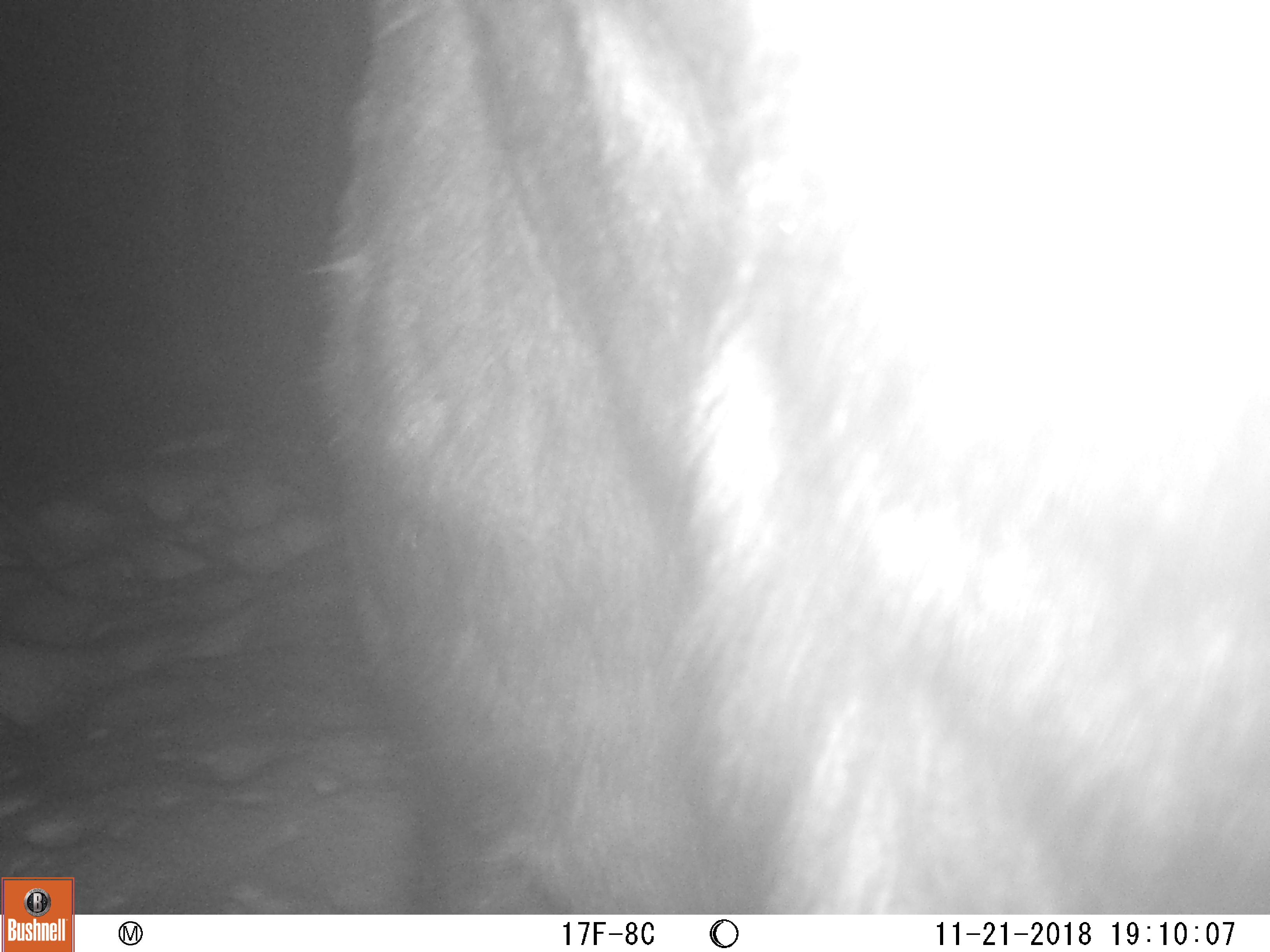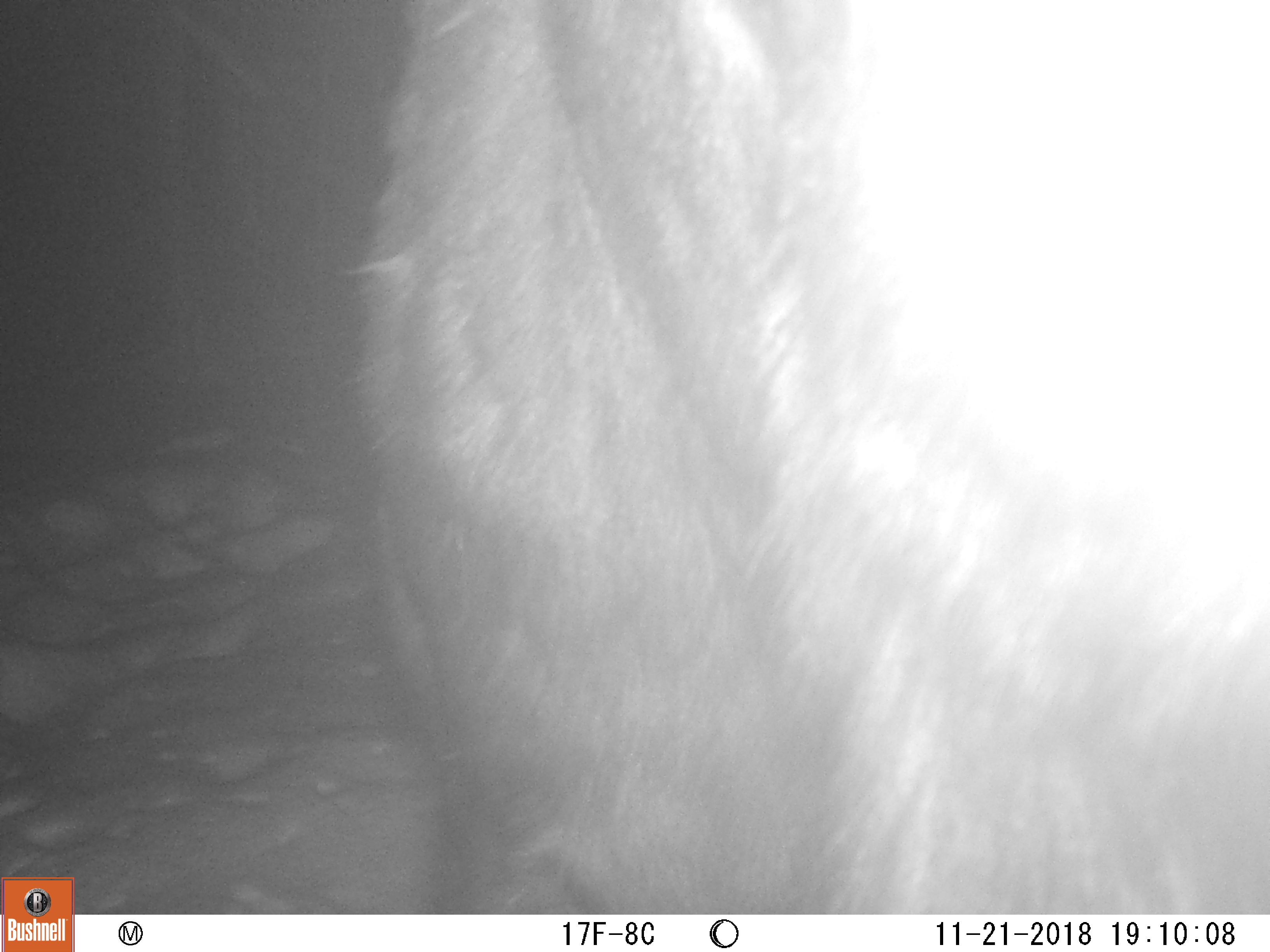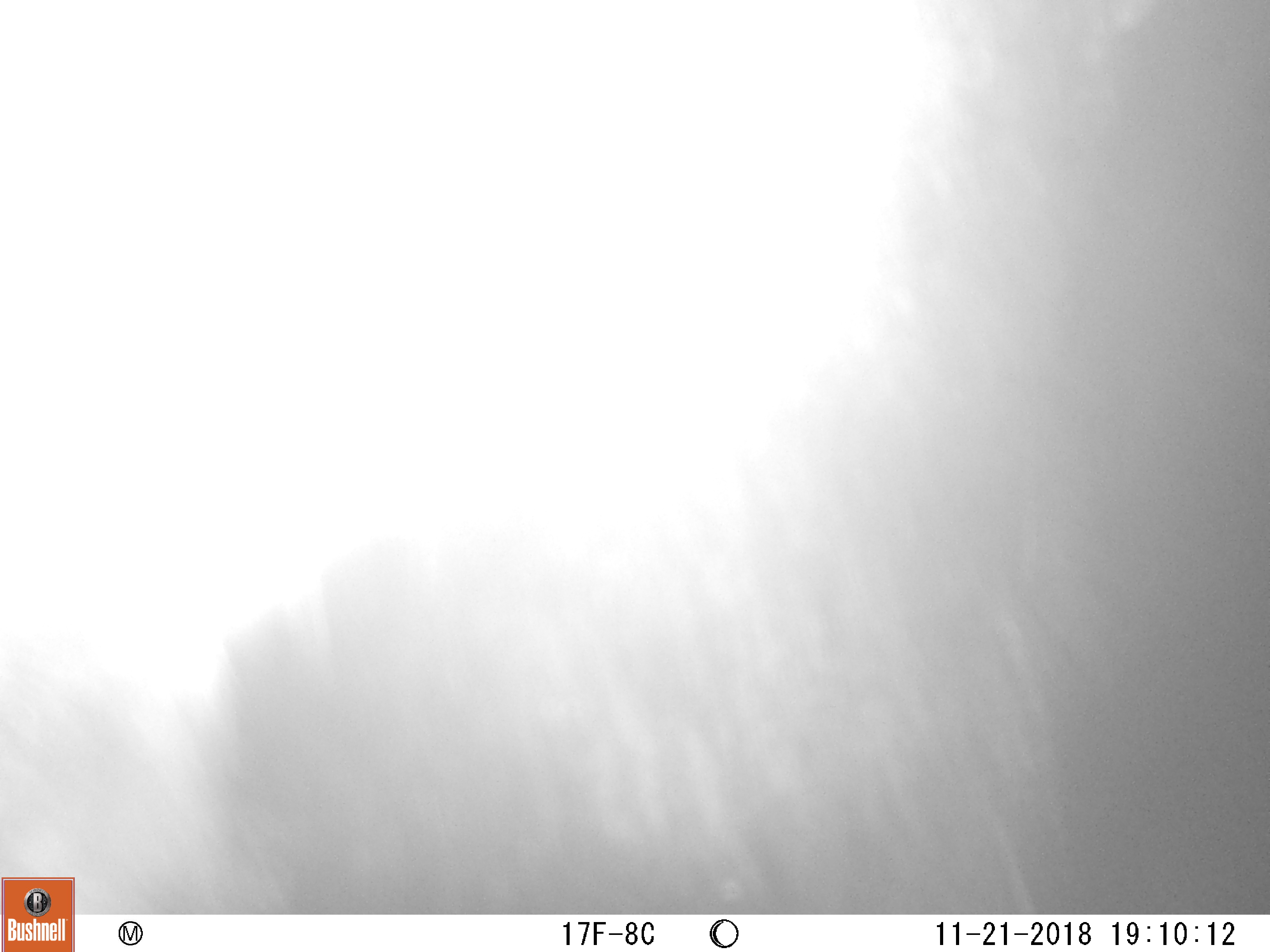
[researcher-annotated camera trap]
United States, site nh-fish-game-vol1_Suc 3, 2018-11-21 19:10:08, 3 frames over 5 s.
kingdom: Animalia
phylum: Chordata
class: Mammalia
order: Artiodactyla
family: Cervidae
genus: Alces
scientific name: Alces alces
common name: moose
Moose (Alces alces).